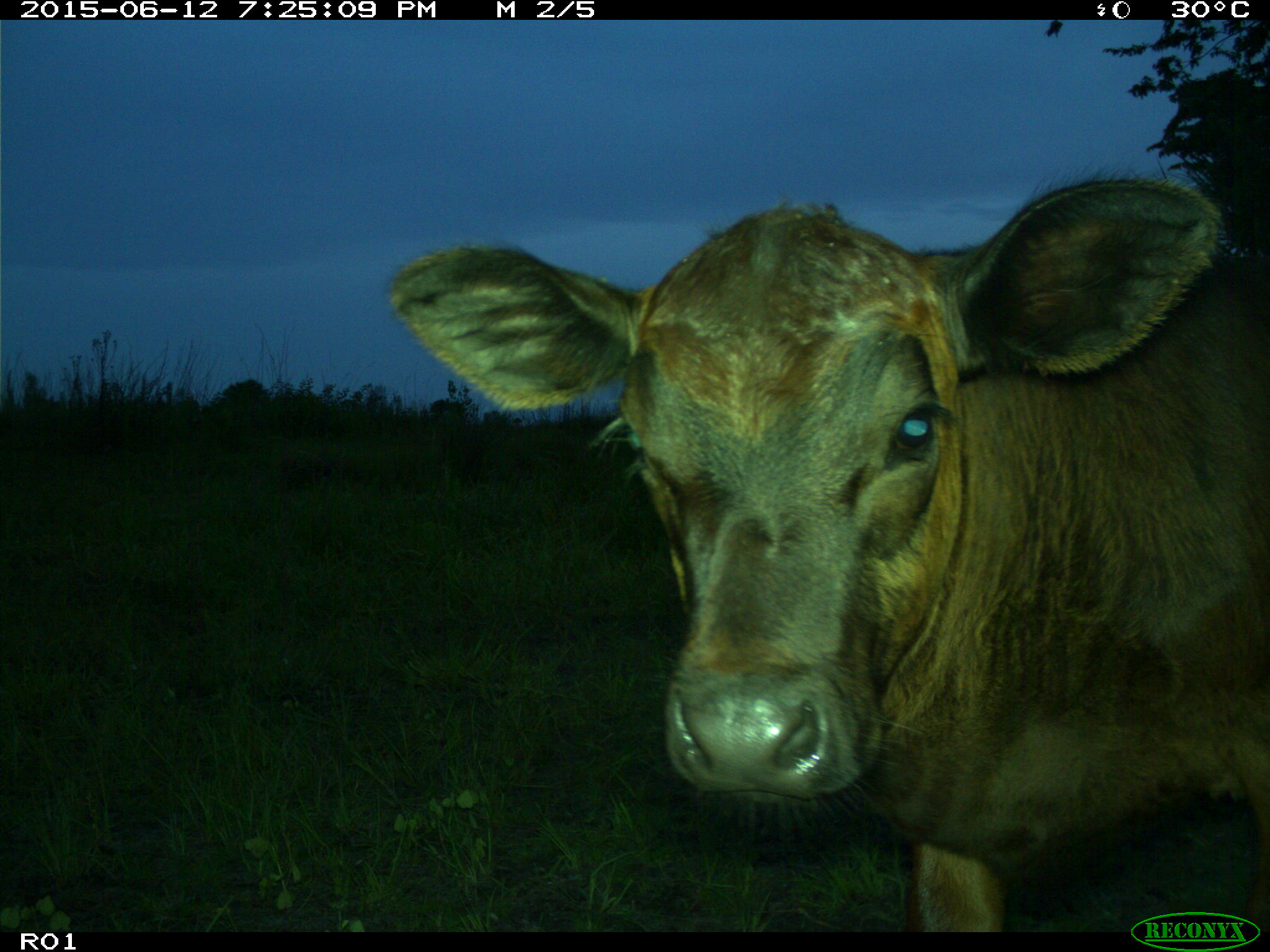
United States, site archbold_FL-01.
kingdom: Animalia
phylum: Chordata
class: Mammalia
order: Artiodactyla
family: Bovidae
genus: Bos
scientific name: Bos taurus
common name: domestic cow